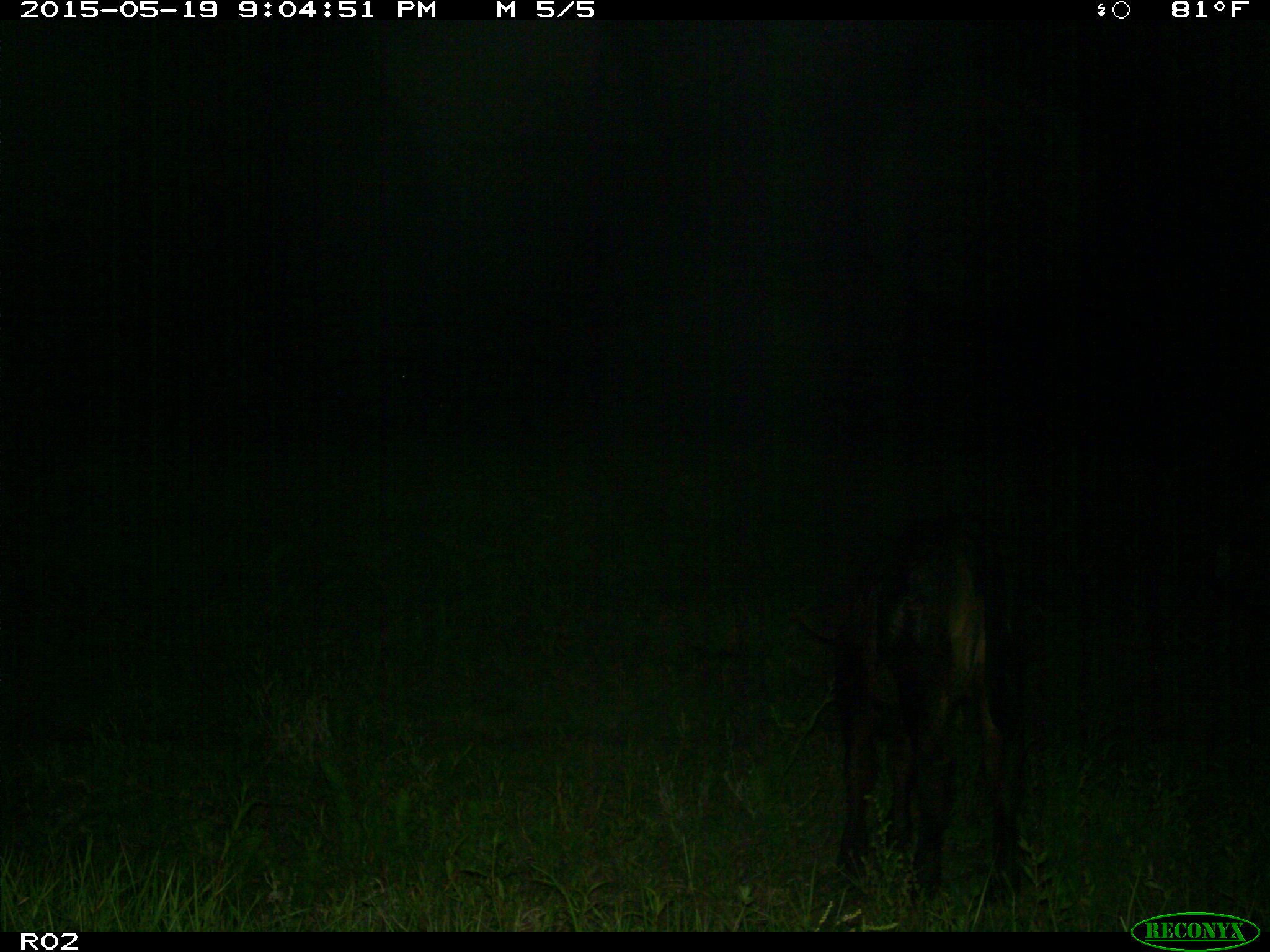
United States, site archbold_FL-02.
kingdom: Animalia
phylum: Chordata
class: Mammalia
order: Artiodactyla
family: Bovidae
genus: Bos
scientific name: Bos taurus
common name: domestic cow